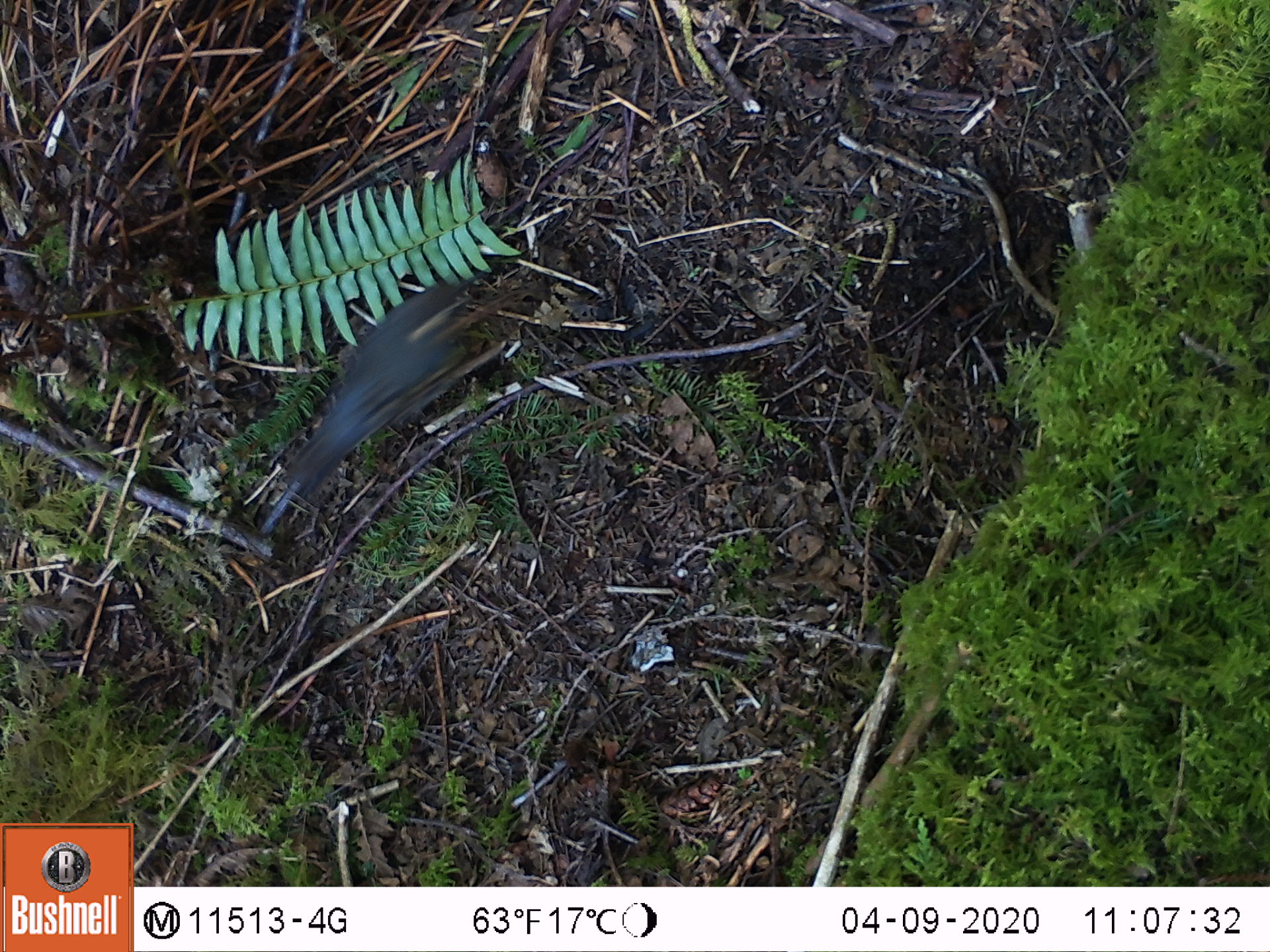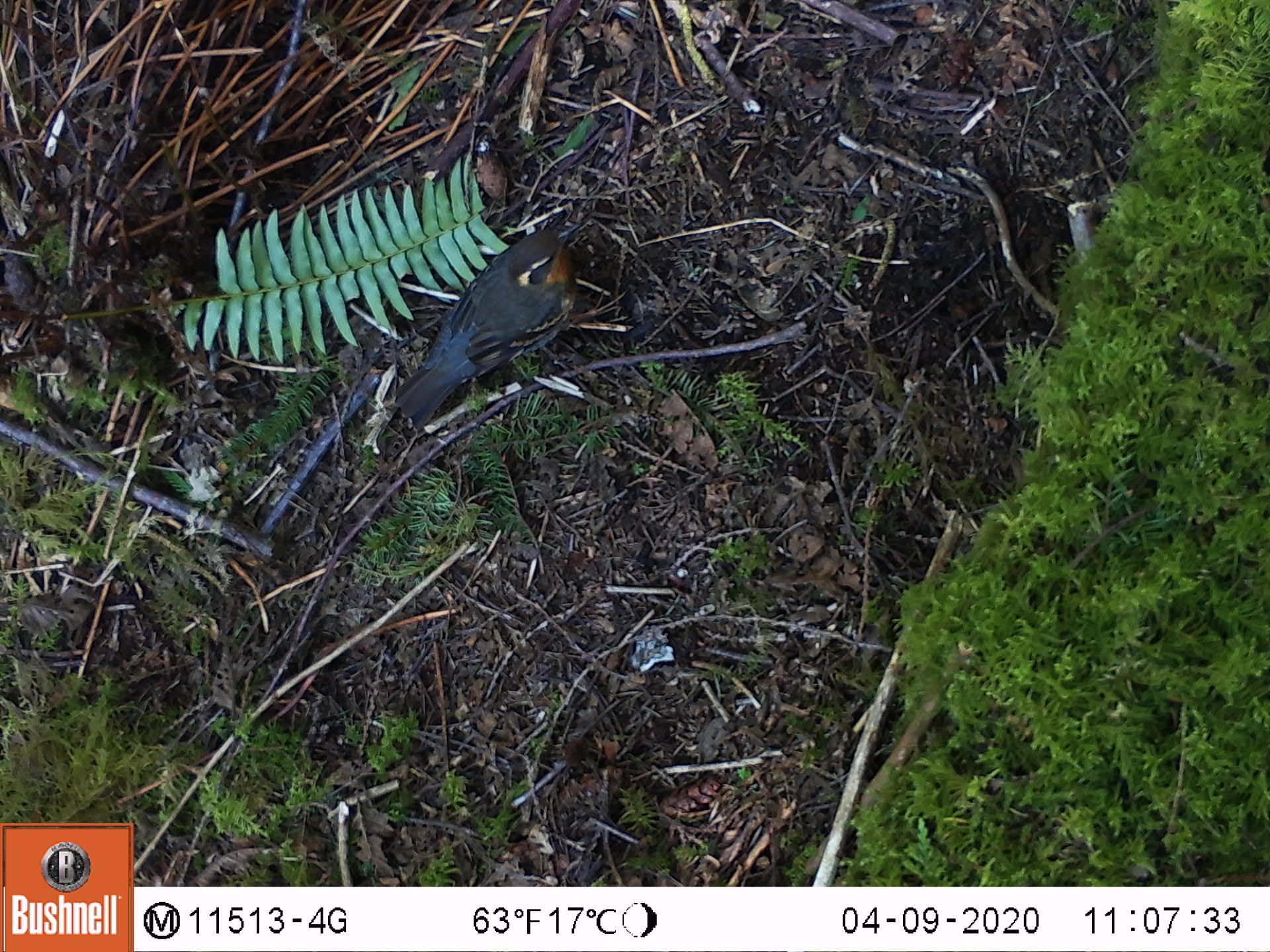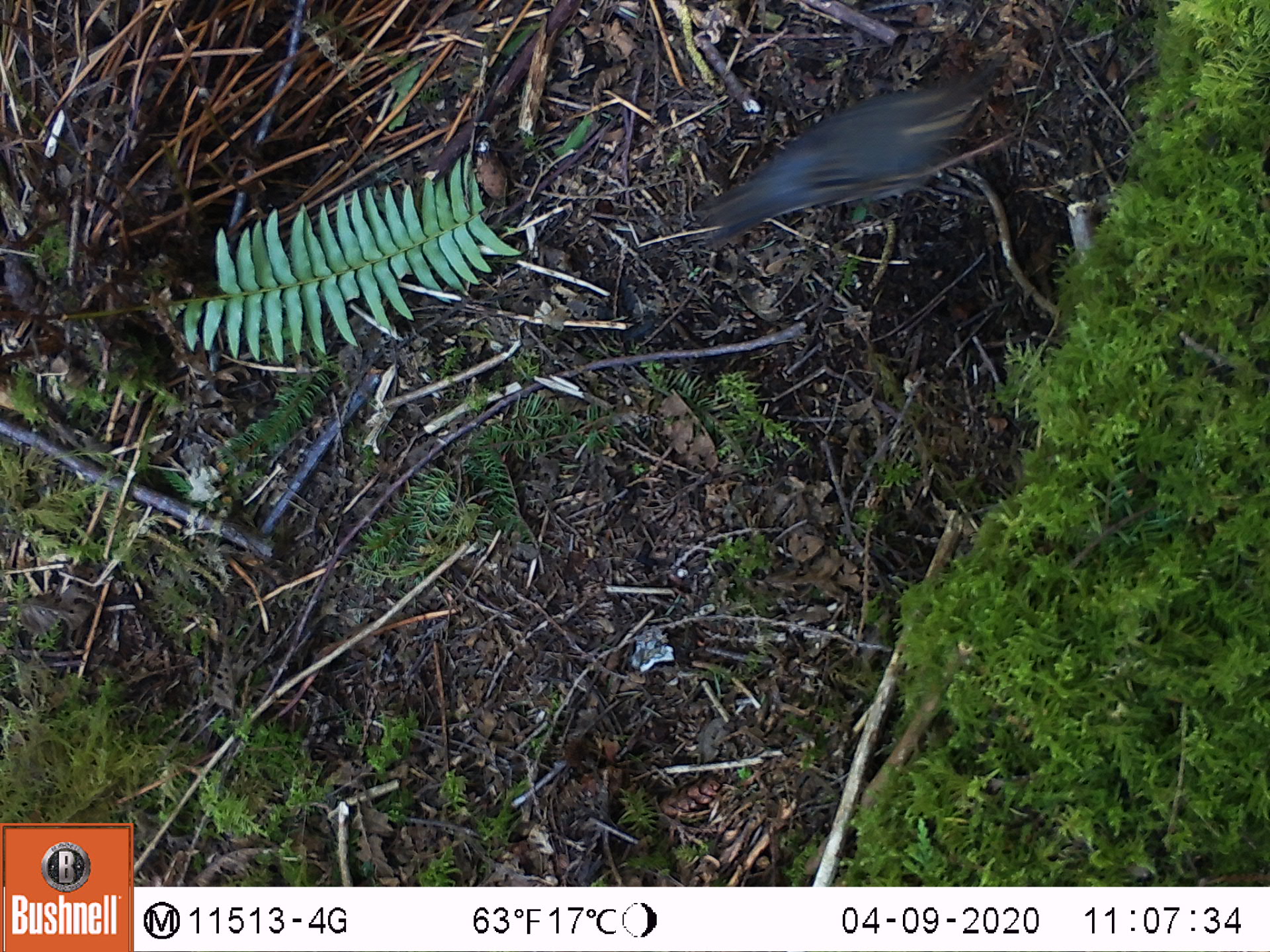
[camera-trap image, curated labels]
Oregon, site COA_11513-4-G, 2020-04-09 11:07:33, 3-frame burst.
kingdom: Animalia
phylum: Chordata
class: Aves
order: Passeriformes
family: Turdidae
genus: Ixoreus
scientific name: Ixoreus naevius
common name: varied thrush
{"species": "varied thrush (Ixoreus naevius)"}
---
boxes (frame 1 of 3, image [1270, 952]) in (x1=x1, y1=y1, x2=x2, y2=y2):
varied thrush: (x1=271, y1=280, x2=472, y2=510)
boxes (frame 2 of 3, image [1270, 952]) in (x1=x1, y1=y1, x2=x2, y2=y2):
varied thrush: (x1=393, y1=236, x2=577, y2=419)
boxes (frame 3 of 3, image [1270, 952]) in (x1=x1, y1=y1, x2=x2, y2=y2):
varied thrush: (x1=704, y1=79, x2=965, y2=237)